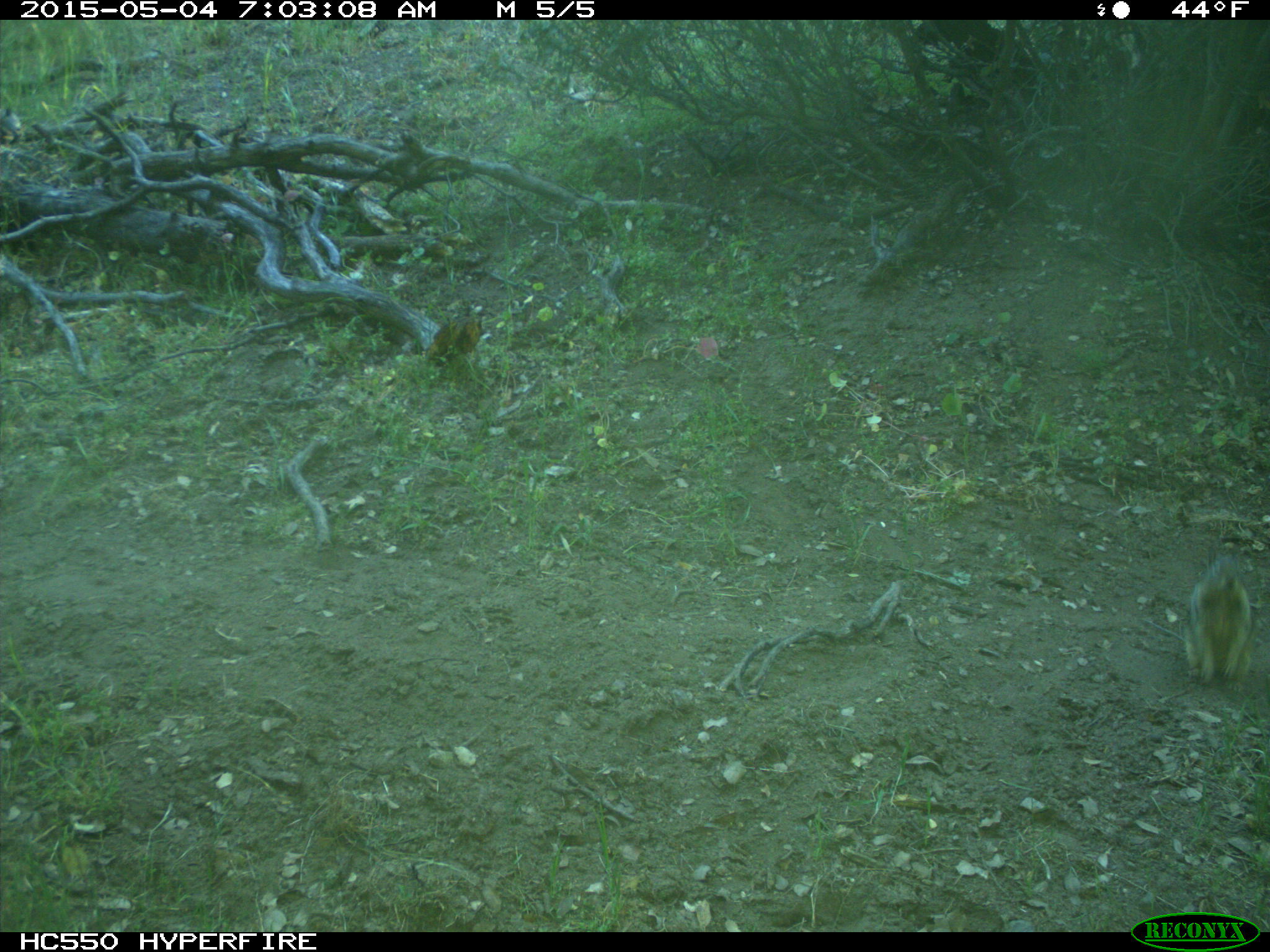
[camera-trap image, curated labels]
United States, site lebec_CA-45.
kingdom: Animalia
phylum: Chordata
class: Mammalia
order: Rodentia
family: Sciuridae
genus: Otospermophilus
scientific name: Otospermophilus beecheyi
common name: california ground squirrel